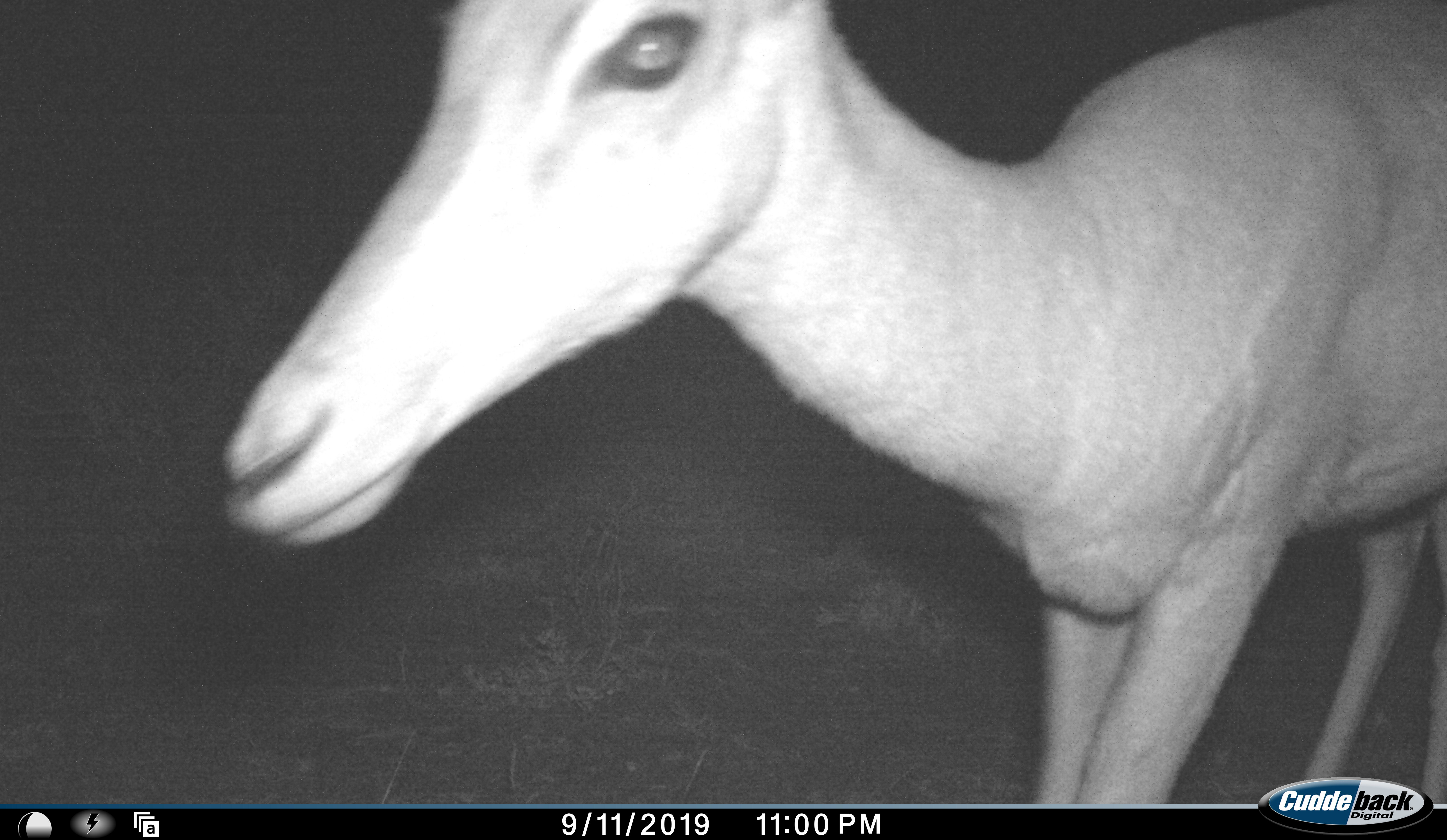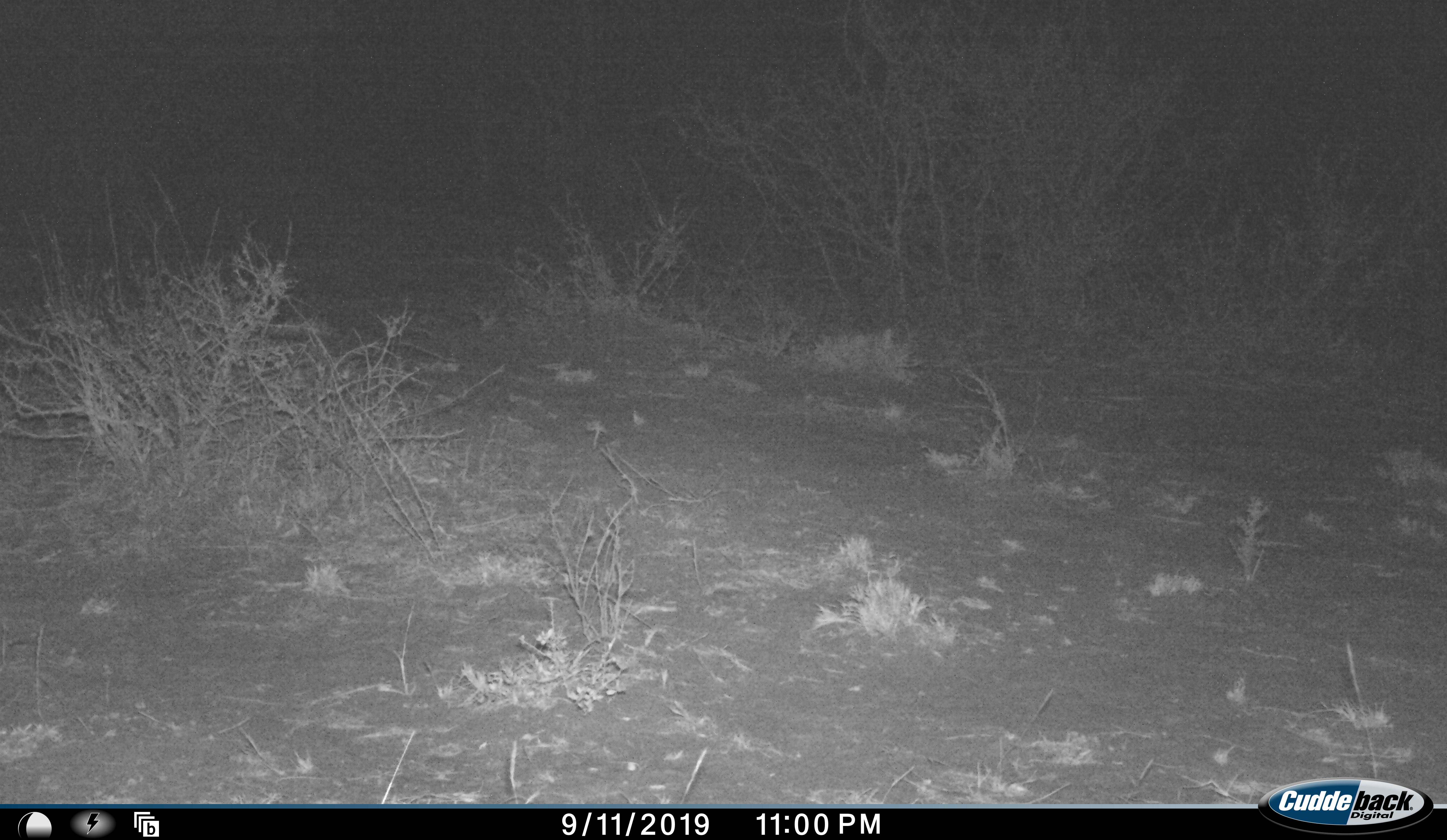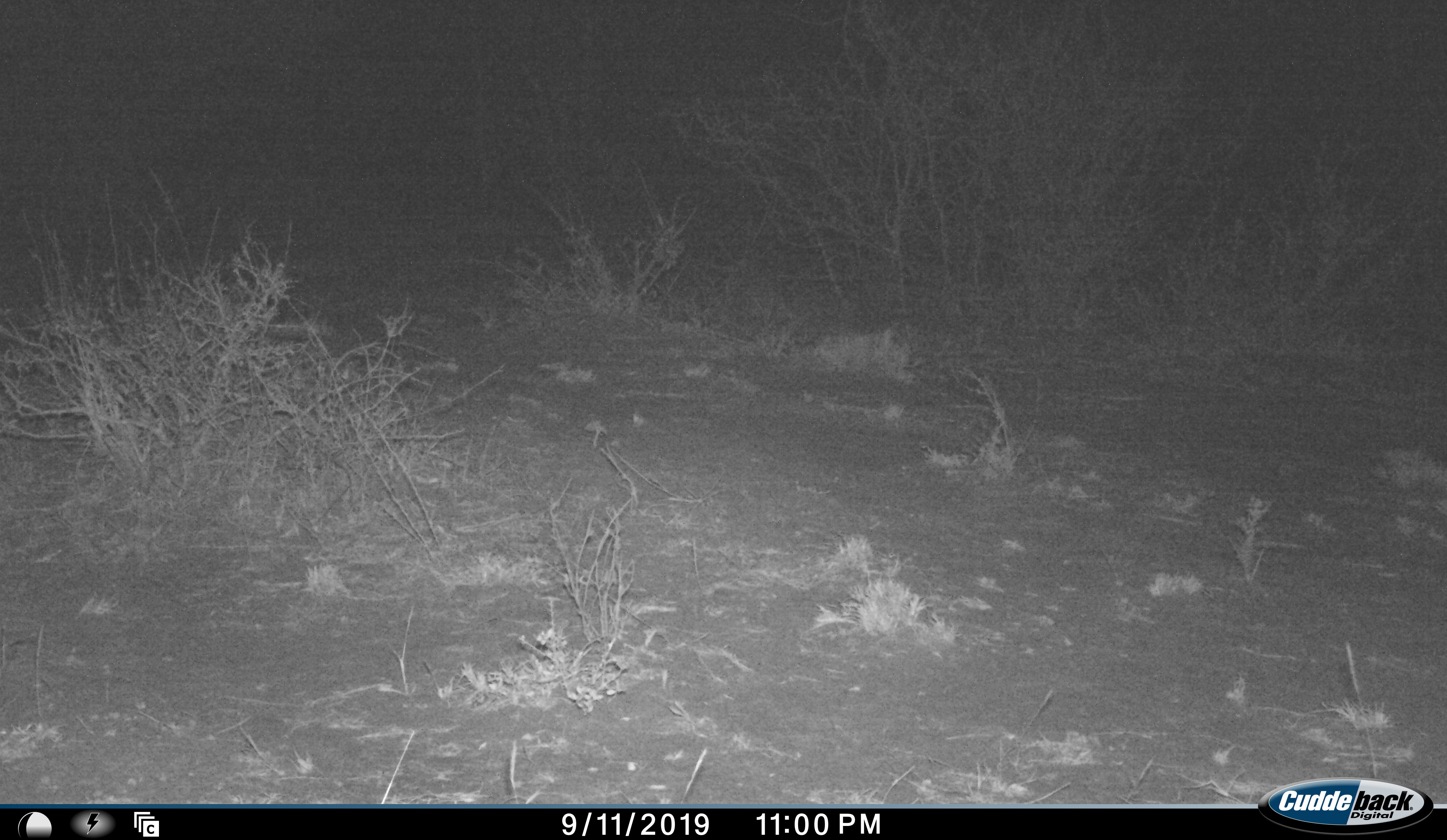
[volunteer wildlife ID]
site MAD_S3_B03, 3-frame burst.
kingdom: Animalia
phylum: Chordata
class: Mammalia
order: Artiodactyla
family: Bovidae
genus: Aepyceros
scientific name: Aepyceros melampus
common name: impala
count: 1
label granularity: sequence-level